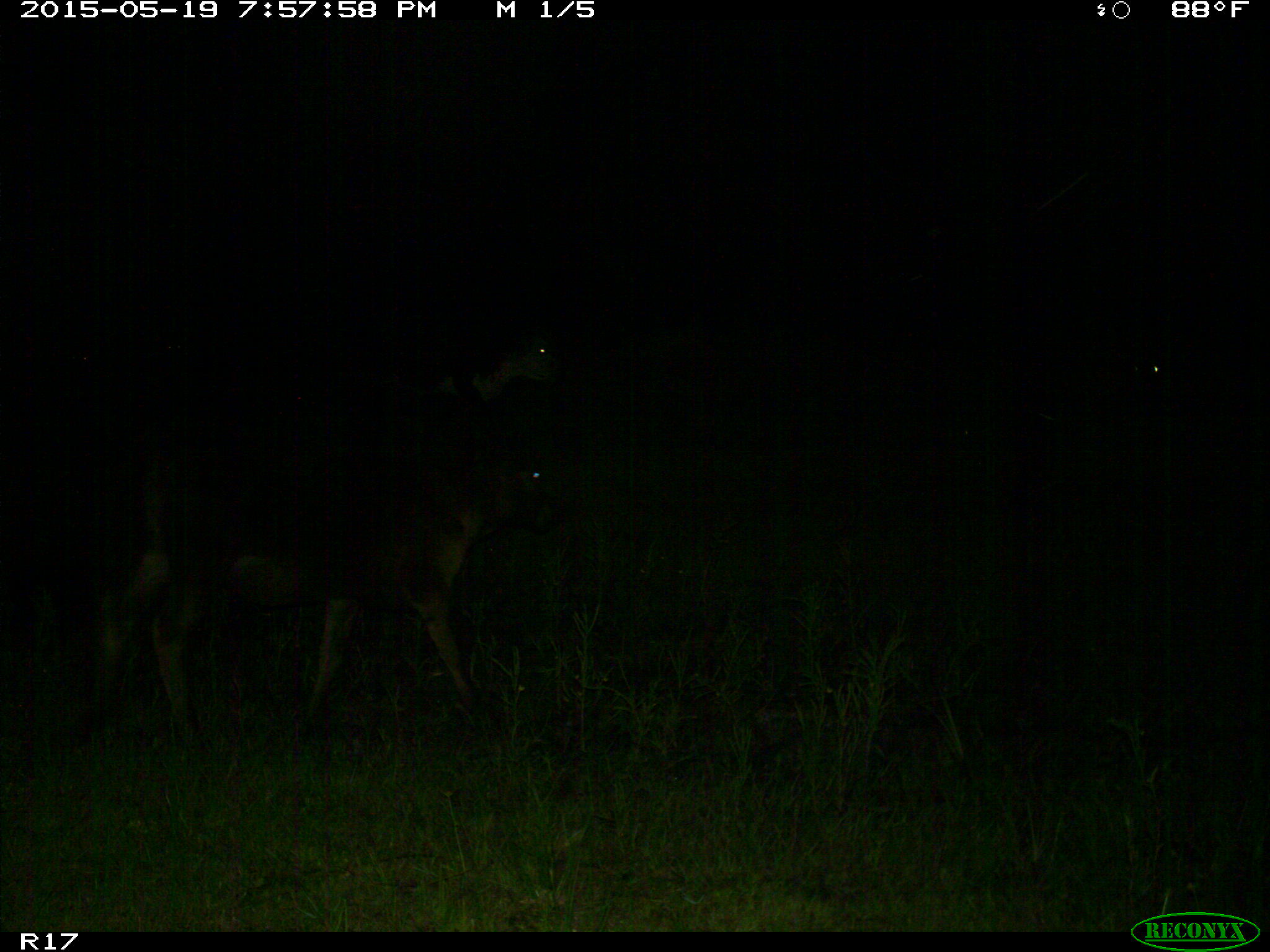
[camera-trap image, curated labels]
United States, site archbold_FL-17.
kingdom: Animalia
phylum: Chordata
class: Mammalia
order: Artiodactyla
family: Bovidae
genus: Bos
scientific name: Bos taurus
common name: domestic cow